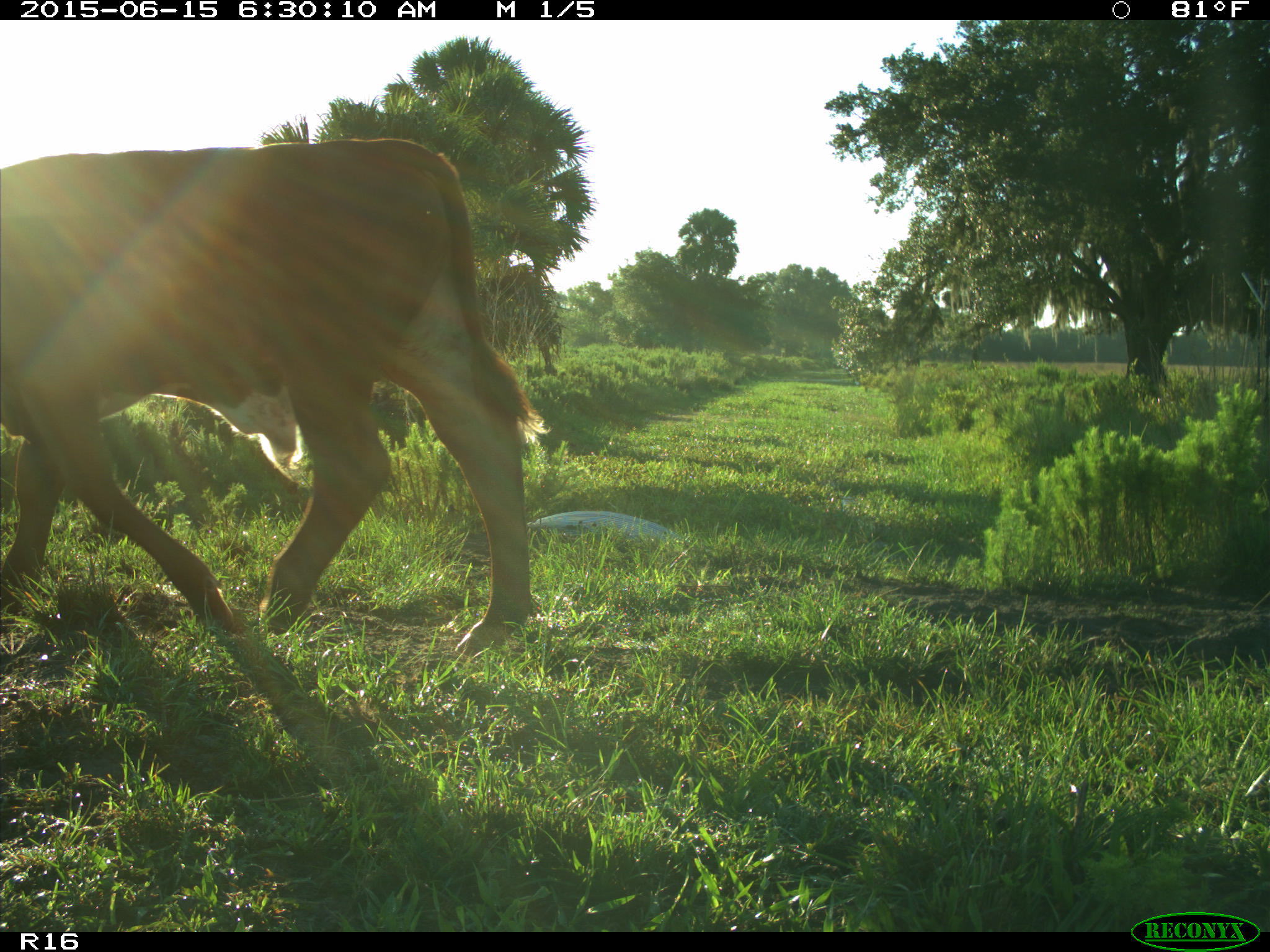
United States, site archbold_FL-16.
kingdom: Animalia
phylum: Chordata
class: Mammalia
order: Artiodactyla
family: Bovidae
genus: Bos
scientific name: Bos taurus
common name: domestic cow